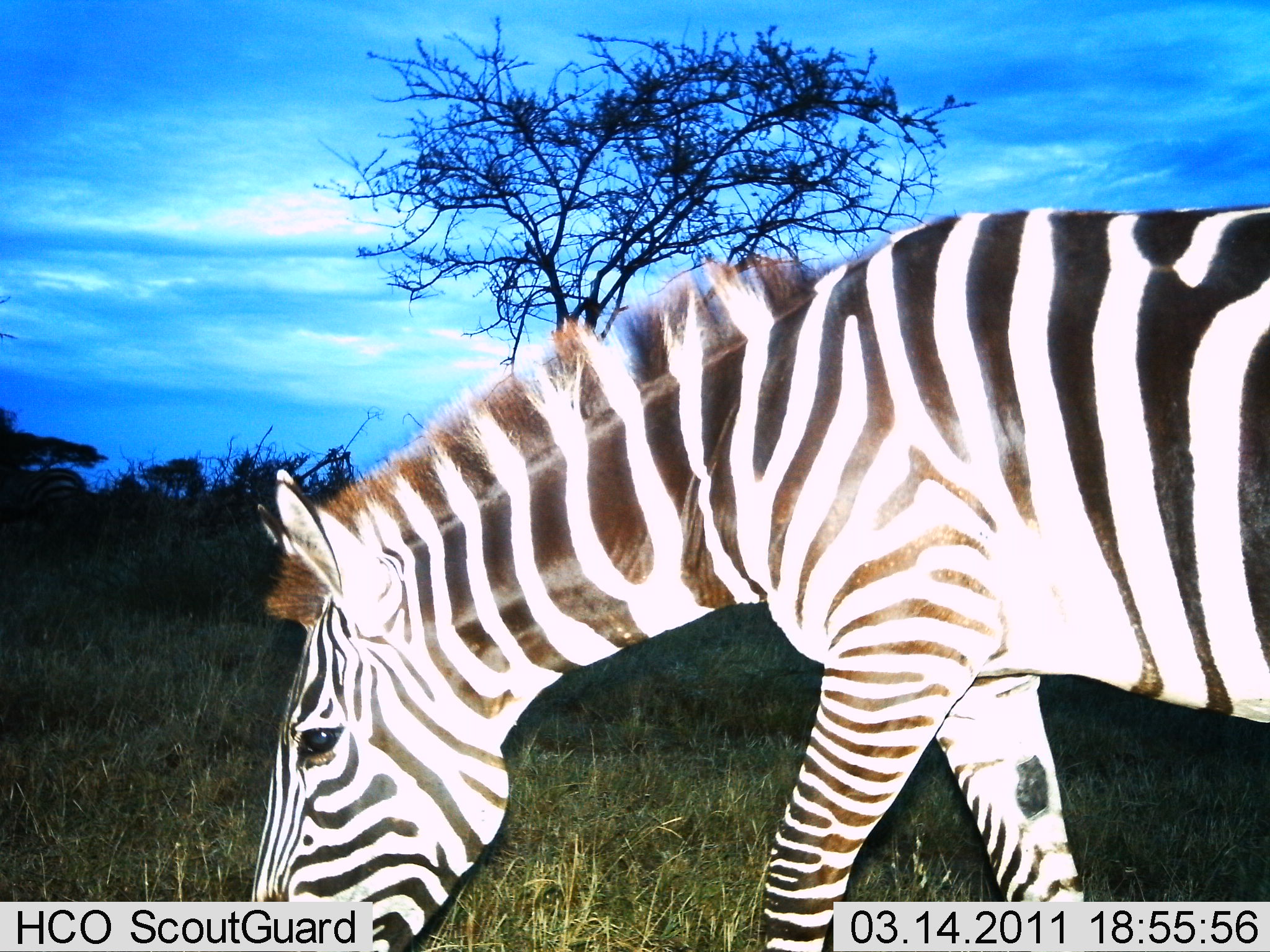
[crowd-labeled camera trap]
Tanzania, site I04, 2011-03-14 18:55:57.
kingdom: Animalia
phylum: Chordata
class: Mammalia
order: Perissodactyla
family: Equidae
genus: Equus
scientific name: Equus quagga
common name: plains zebra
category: zebra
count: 1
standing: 42%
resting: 0%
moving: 25%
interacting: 0%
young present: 0%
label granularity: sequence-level